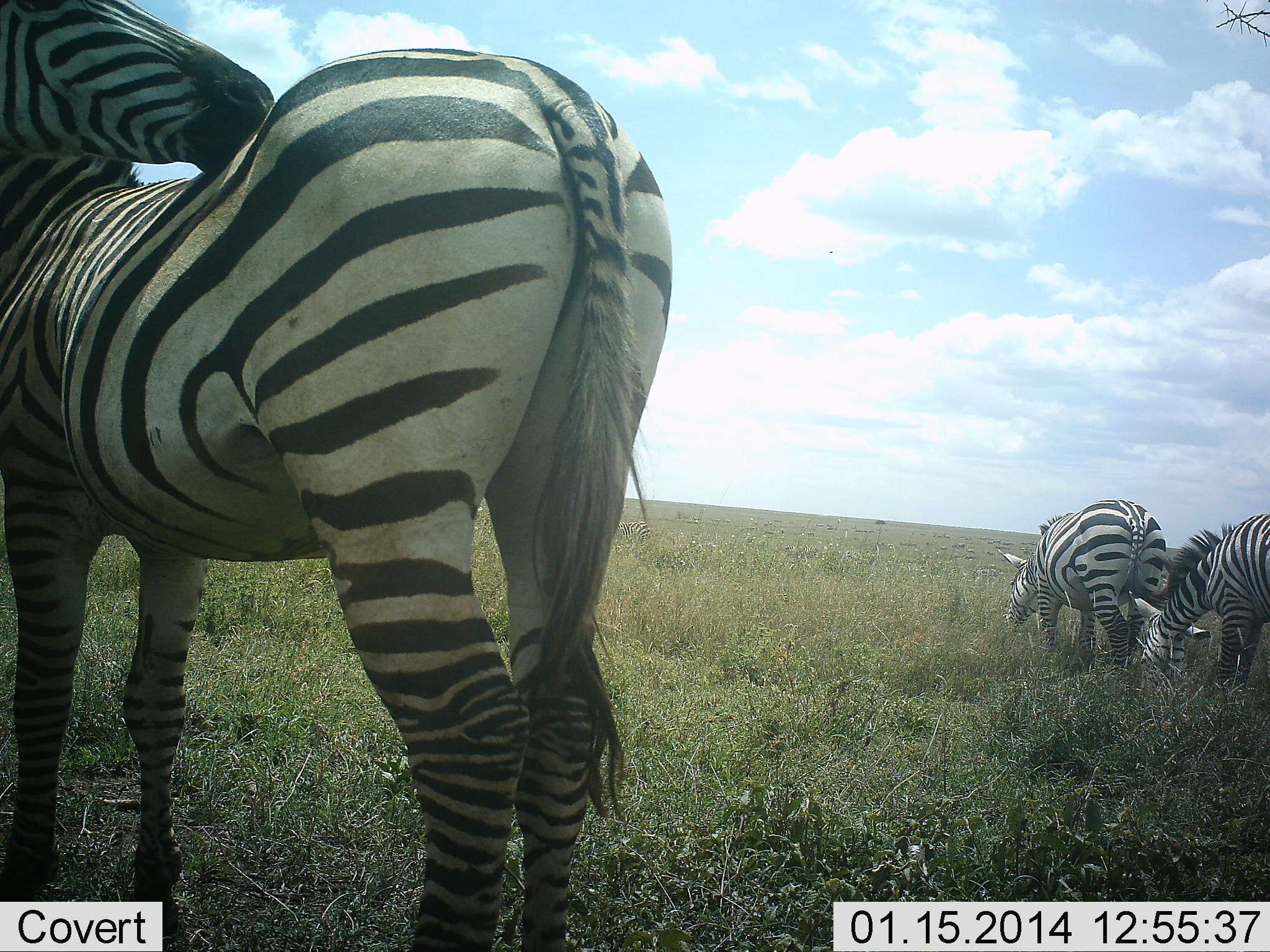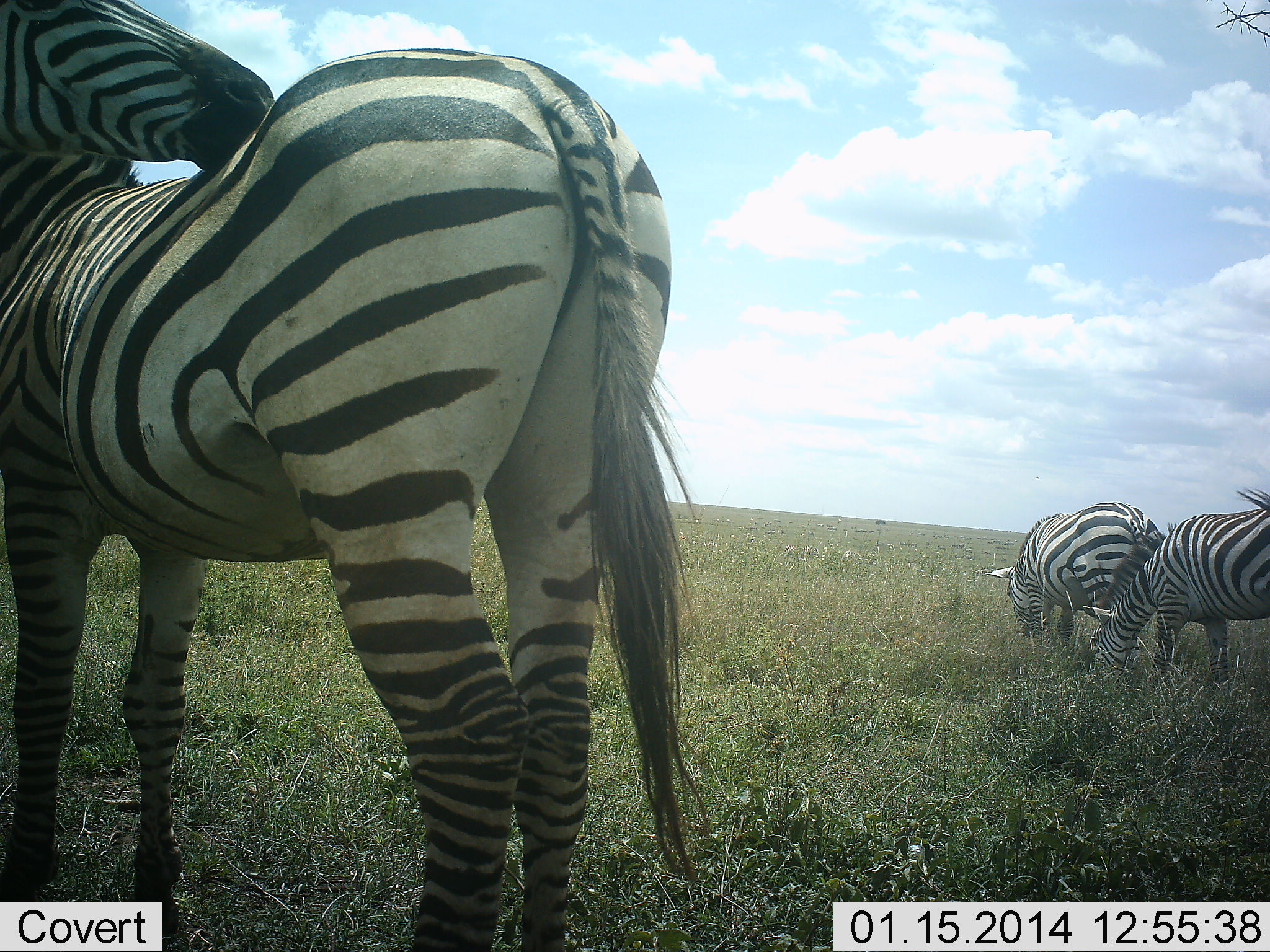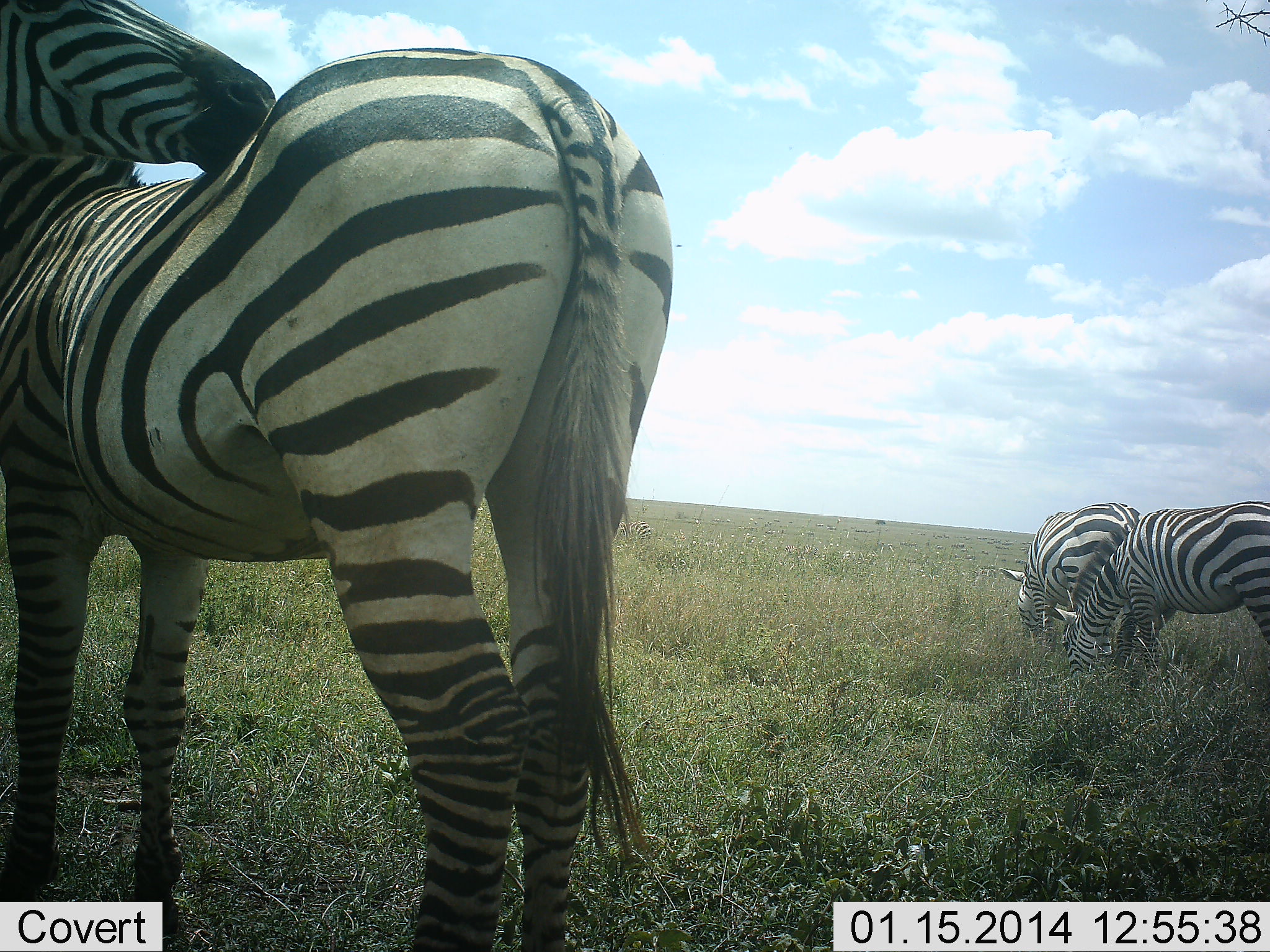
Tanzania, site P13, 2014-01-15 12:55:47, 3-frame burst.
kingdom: Animalia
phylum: Chordata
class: Mammalia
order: Perissodactyla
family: Equidae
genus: Equus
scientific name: Equus quagga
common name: plains zebra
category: zebra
Zebra (plains zebra) (Equus quagga), count 4. Behavior (volunteer vote fractions): standing 80%, resting 10%, moving 0%, interacting 20%. Young present (vote fraction): 0%. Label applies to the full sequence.